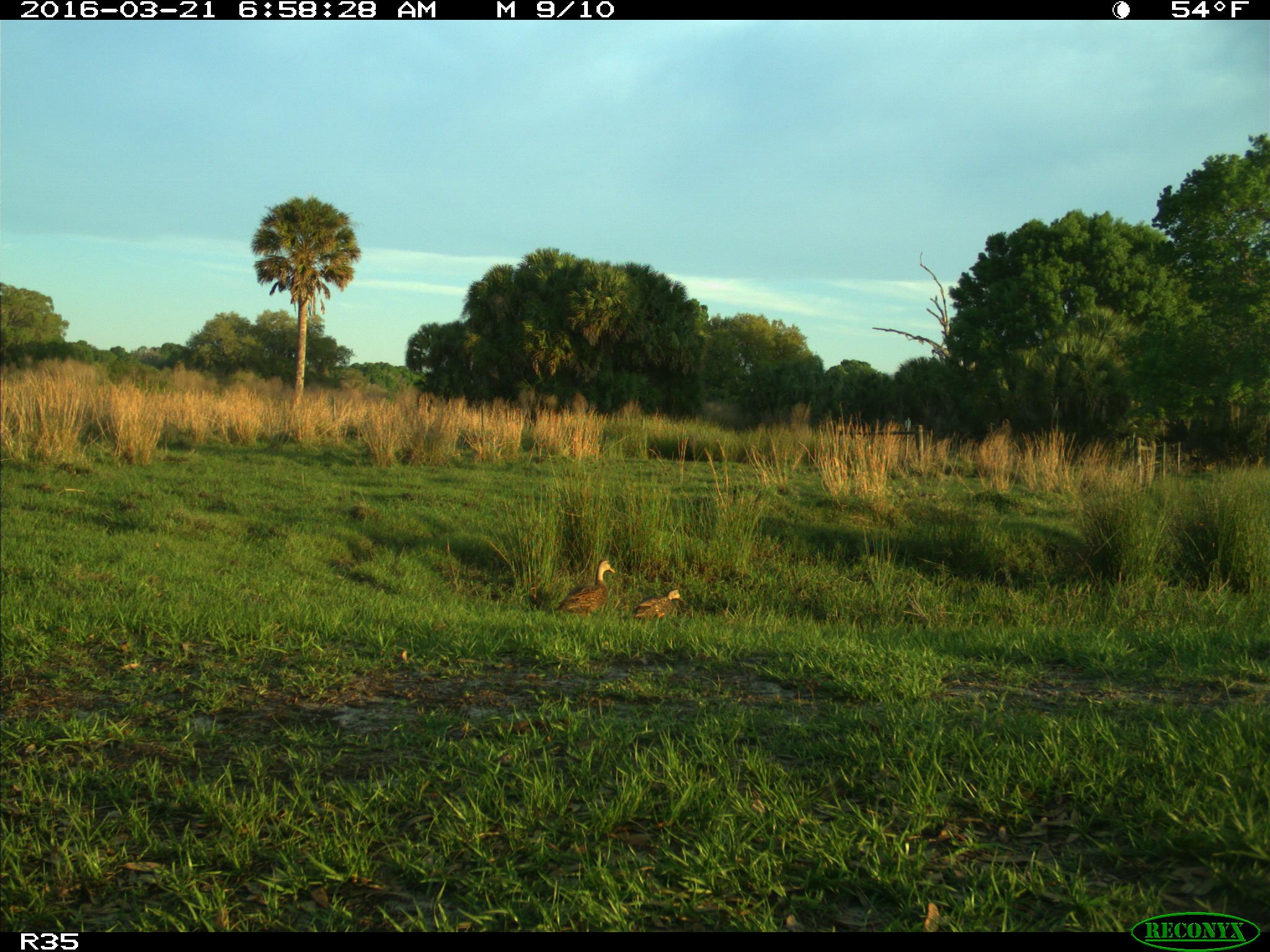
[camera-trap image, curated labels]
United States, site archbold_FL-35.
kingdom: Animalia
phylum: Chordata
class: Aves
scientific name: Aves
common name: birds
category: unidentified bird